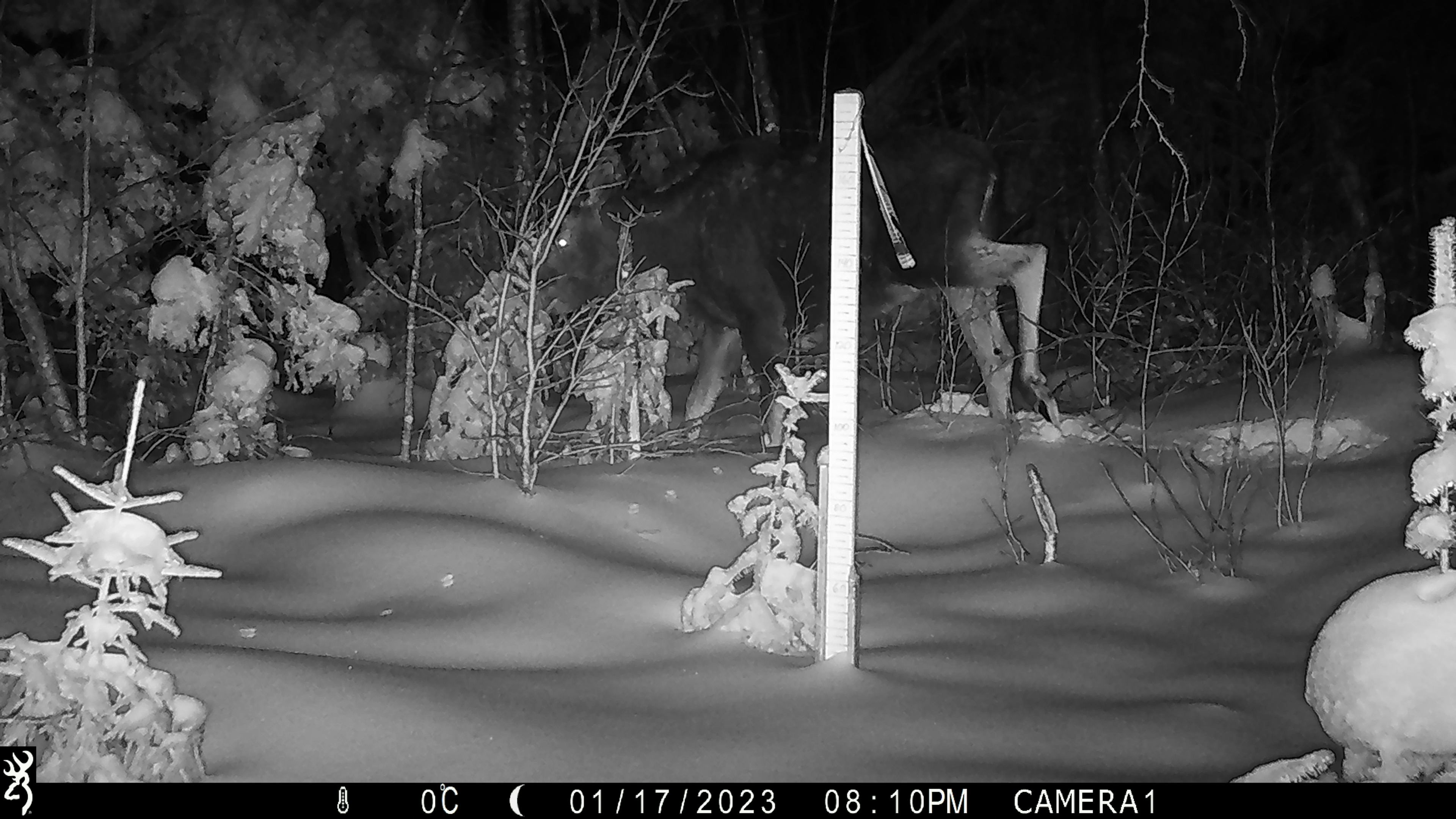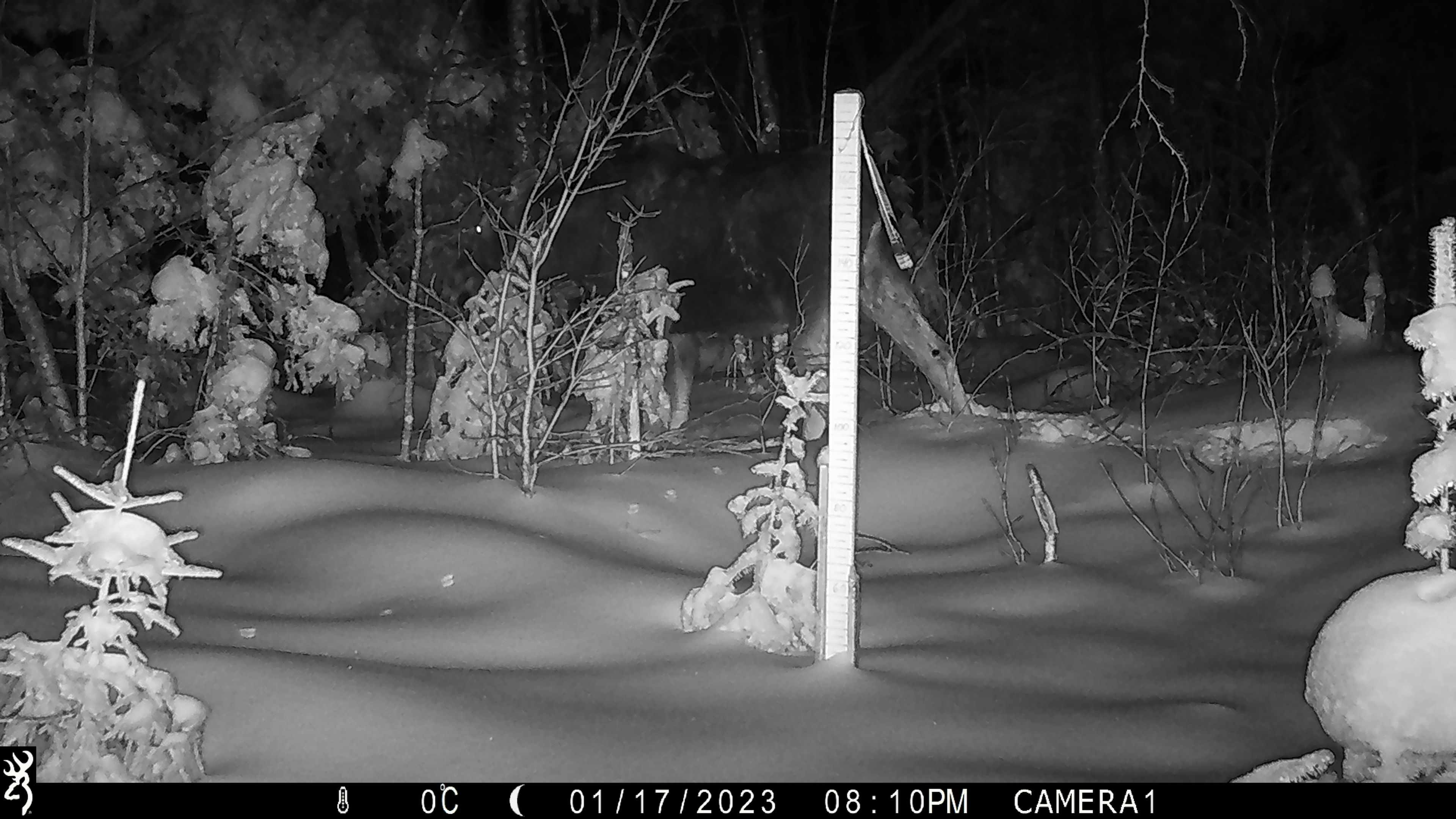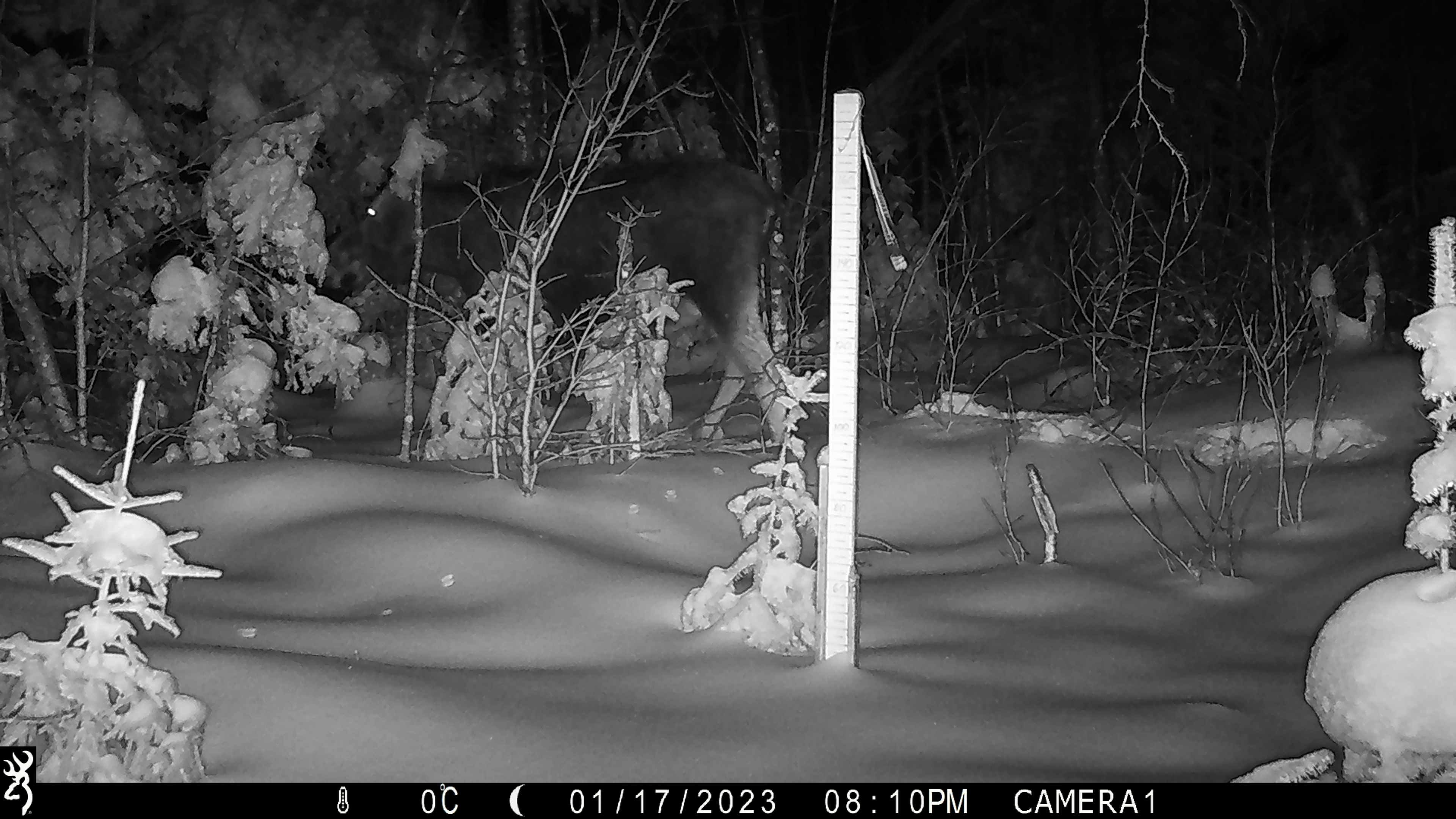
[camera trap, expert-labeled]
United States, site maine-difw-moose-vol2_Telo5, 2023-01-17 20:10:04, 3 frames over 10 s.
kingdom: Animalia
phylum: Chordata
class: Mammalia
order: Artiodactyla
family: Cervidae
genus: Alces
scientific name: Alces alces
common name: moose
Moose (Alces alces).